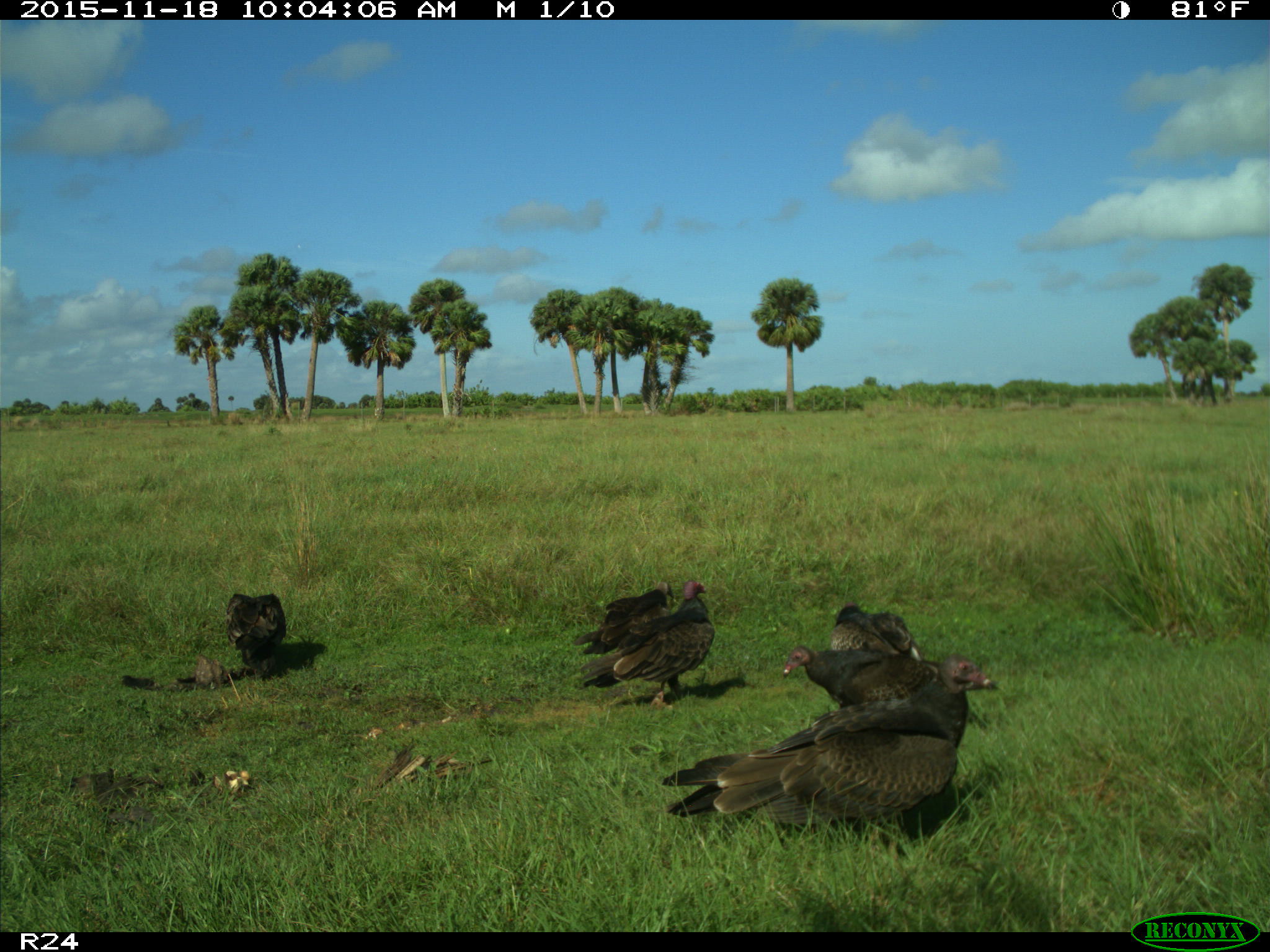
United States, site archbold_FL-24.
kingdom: Animalia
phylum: Chordata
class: Aves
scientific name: Aves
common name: birds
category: unidentified bird